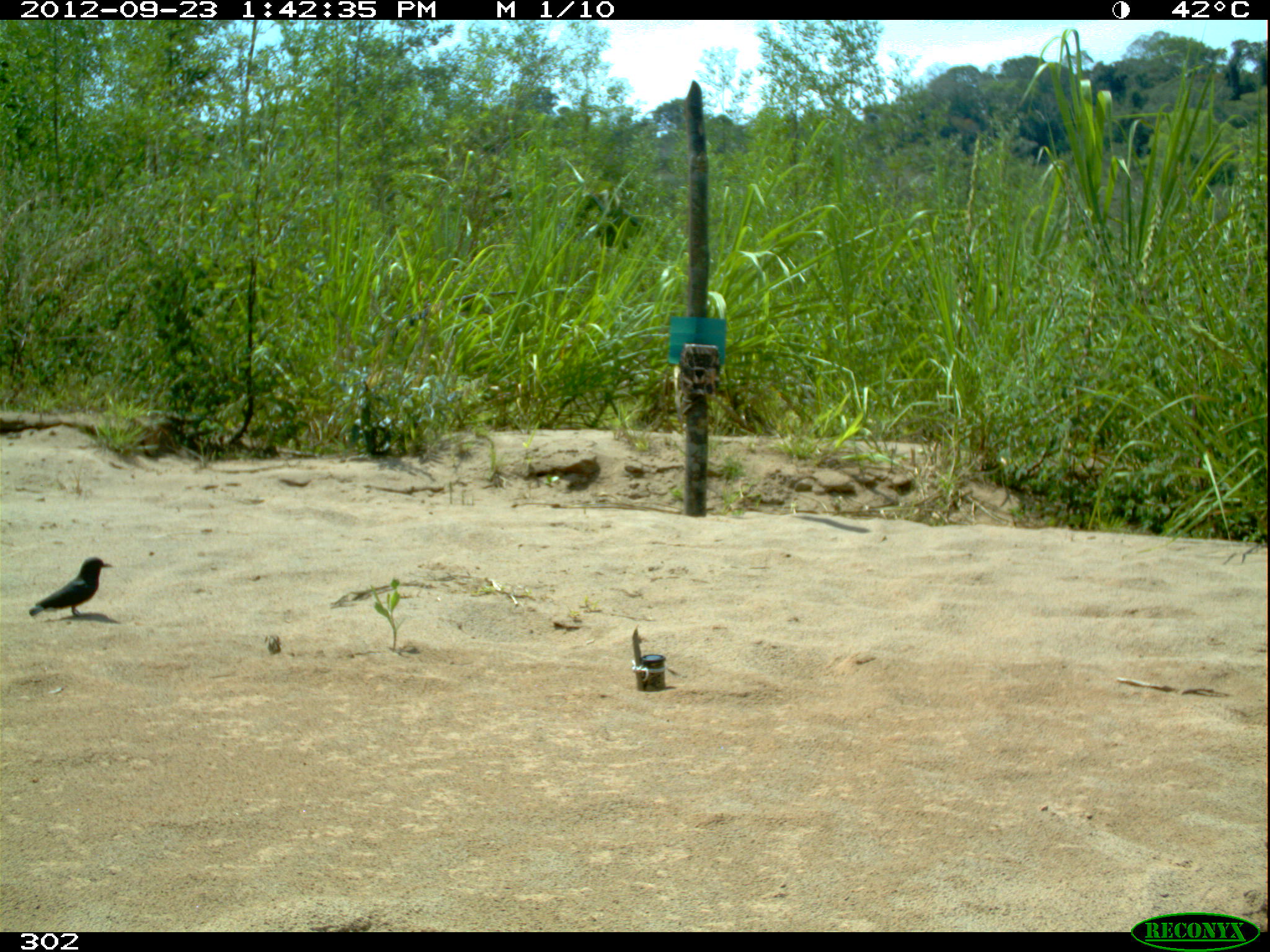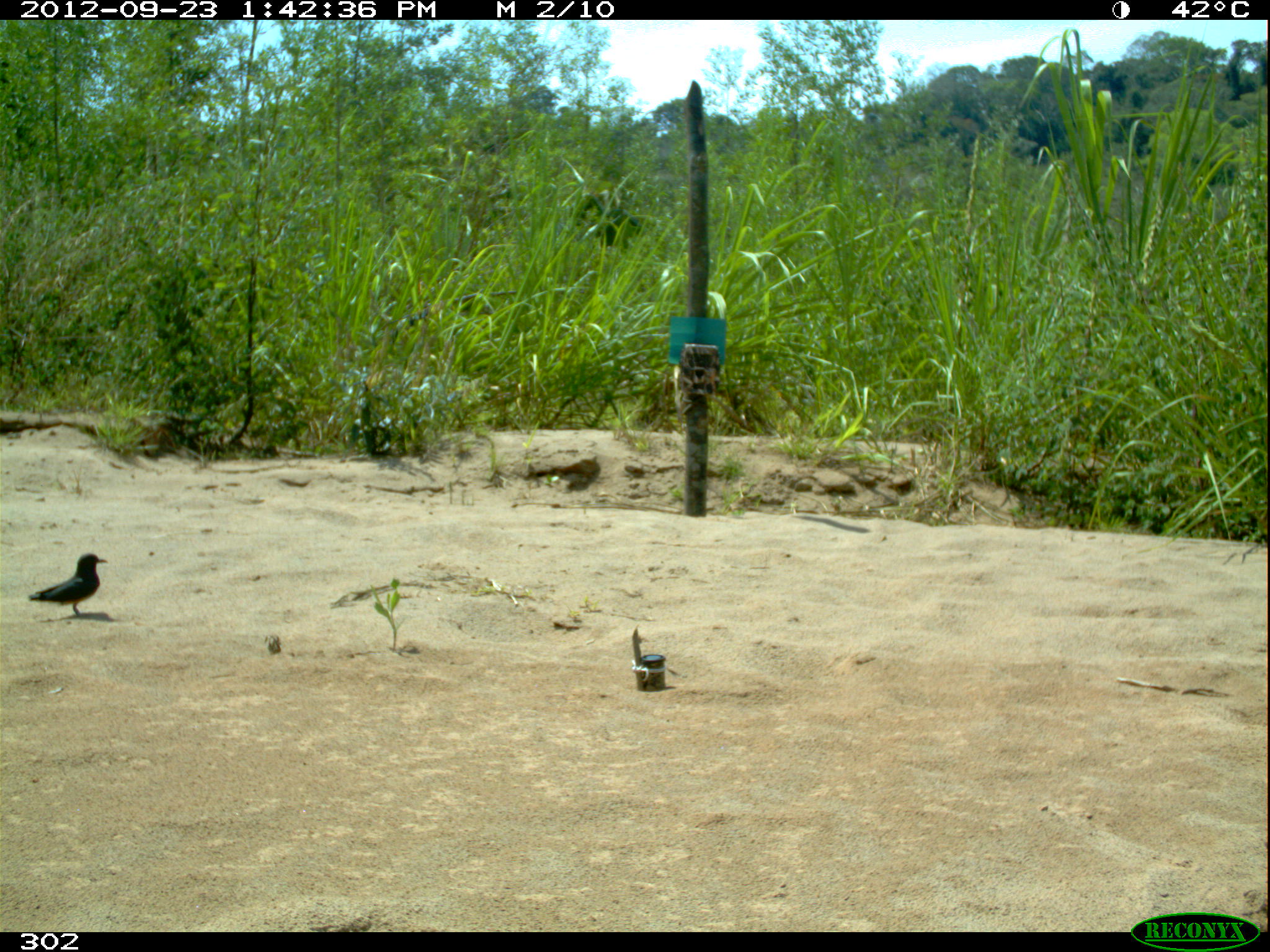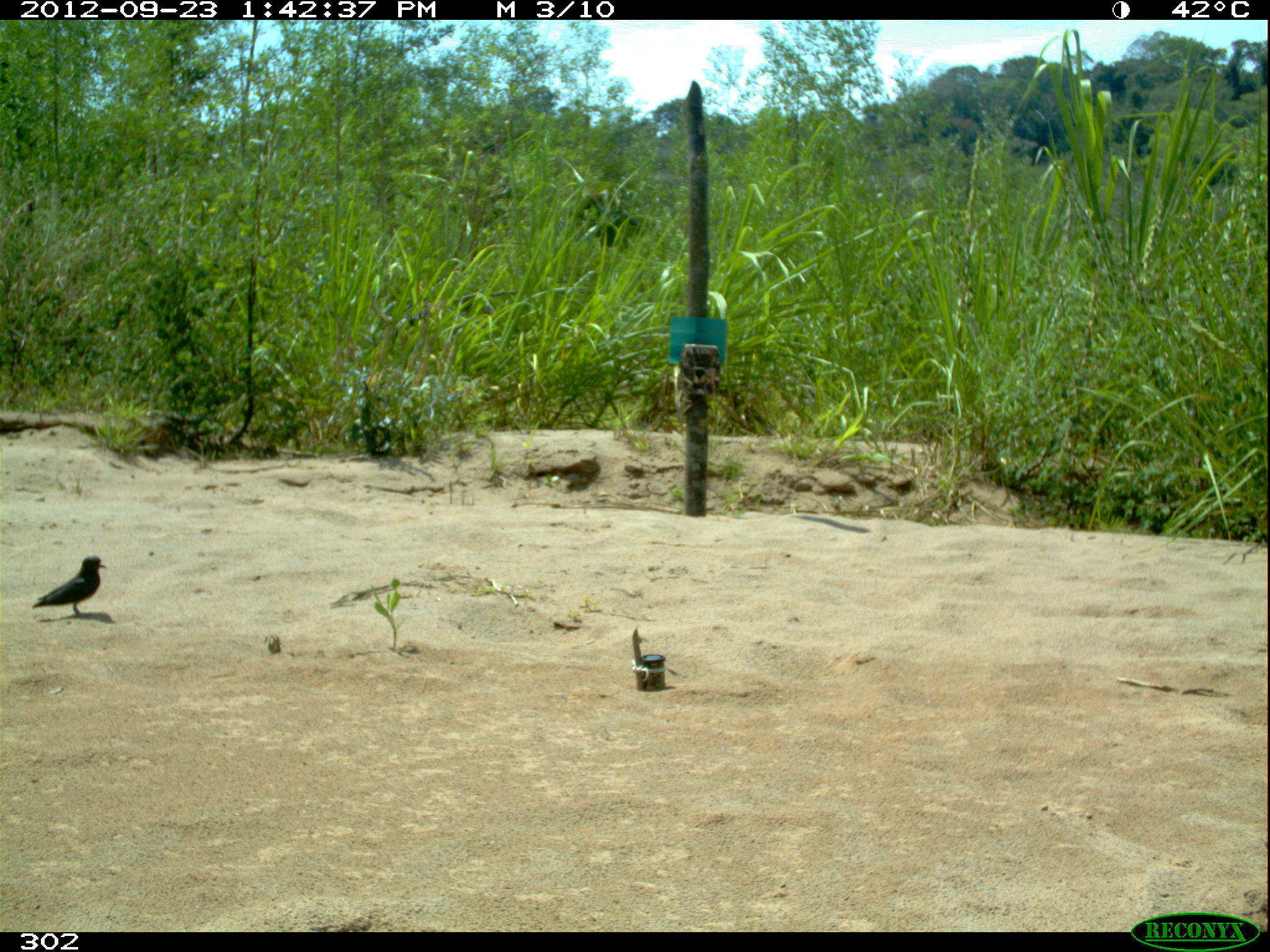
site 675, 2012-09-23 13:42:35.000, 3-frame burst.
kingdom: Animalia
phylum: Chordata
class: Aves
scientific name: Aves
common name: bird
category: unknown bird